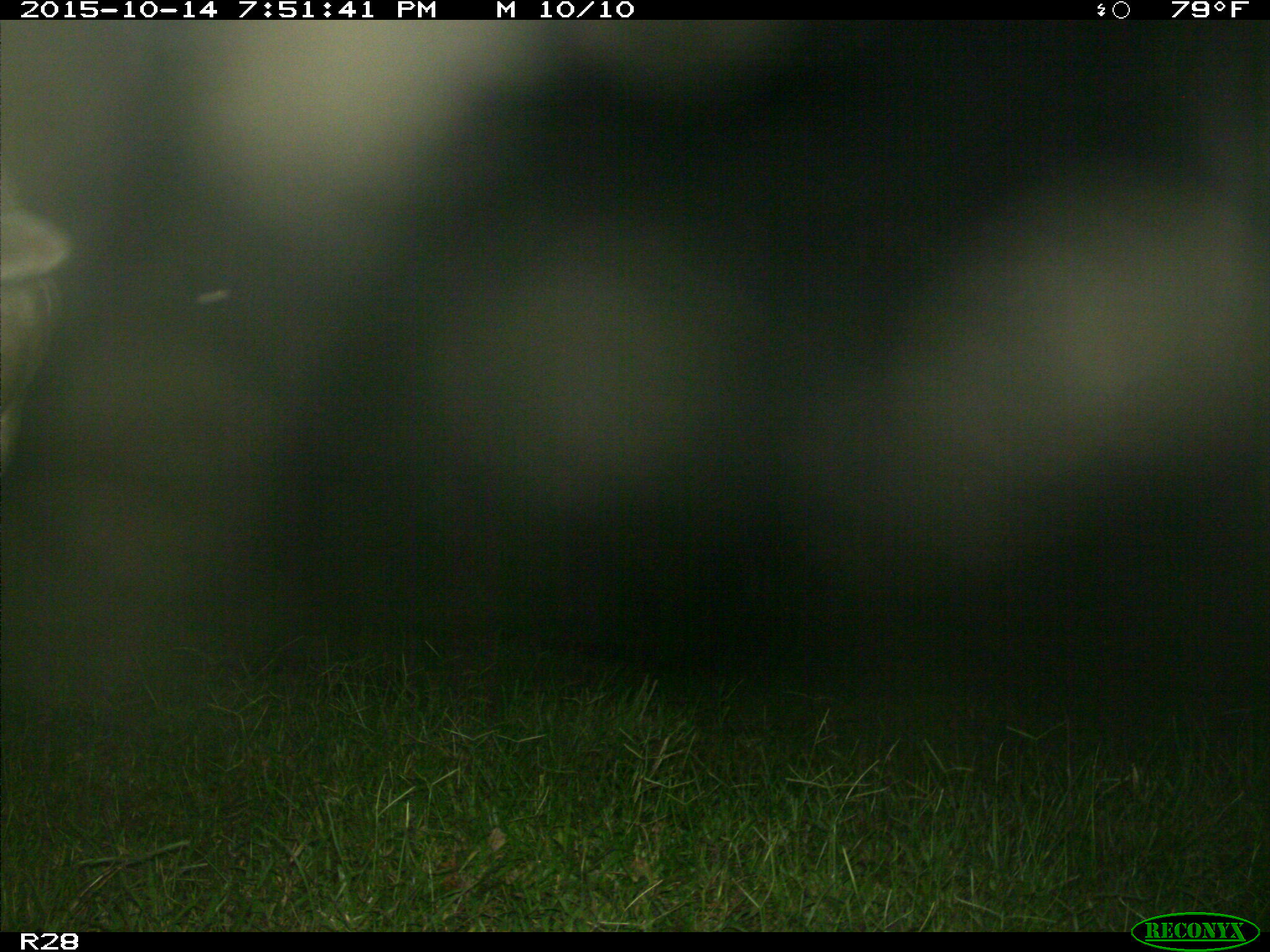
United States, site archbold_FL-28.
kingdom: Animalia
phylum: Chordata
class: Mammalia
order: Artiodactyla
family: Bovidae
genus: Bos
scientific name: Bos taurus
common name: domestic cow